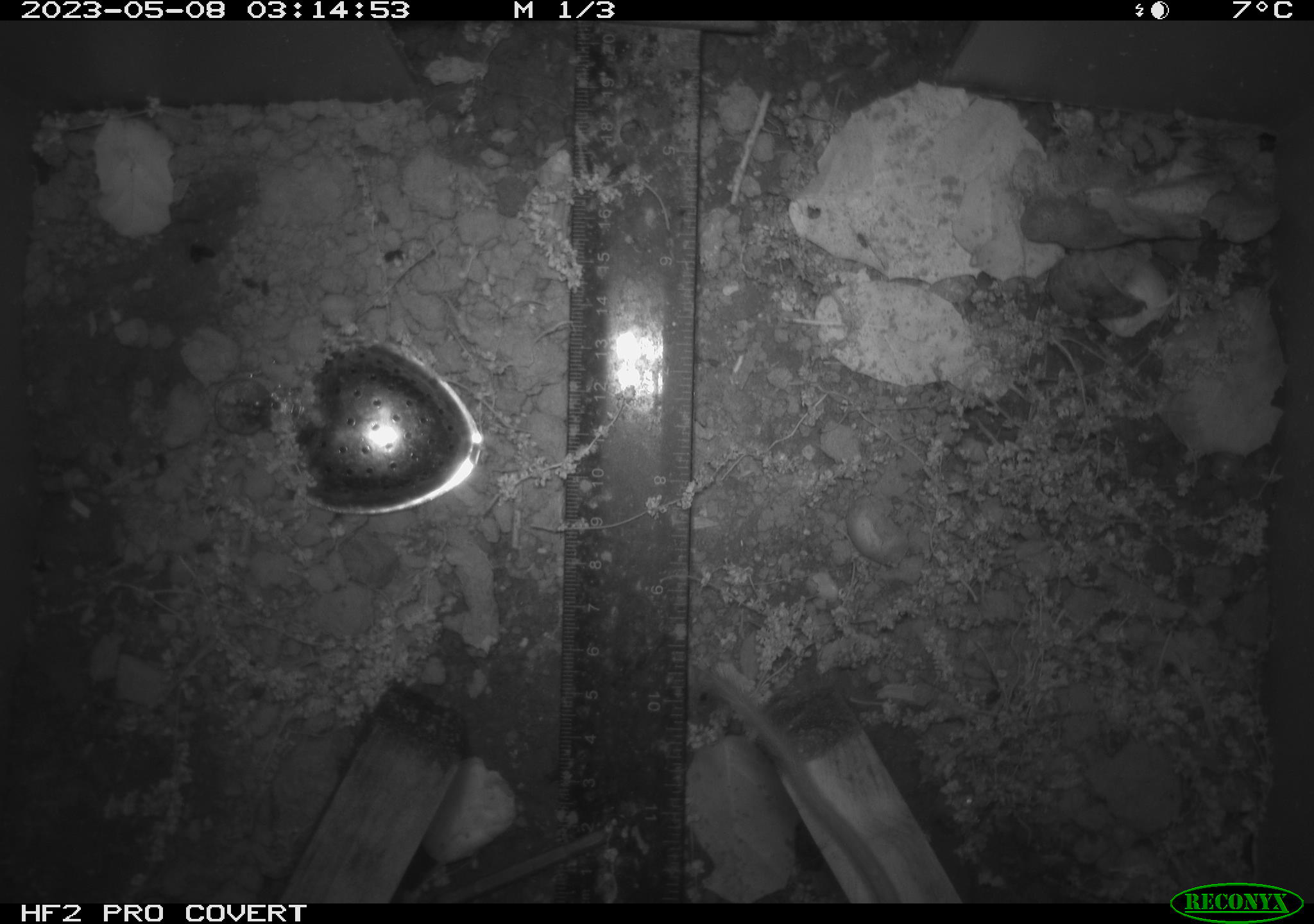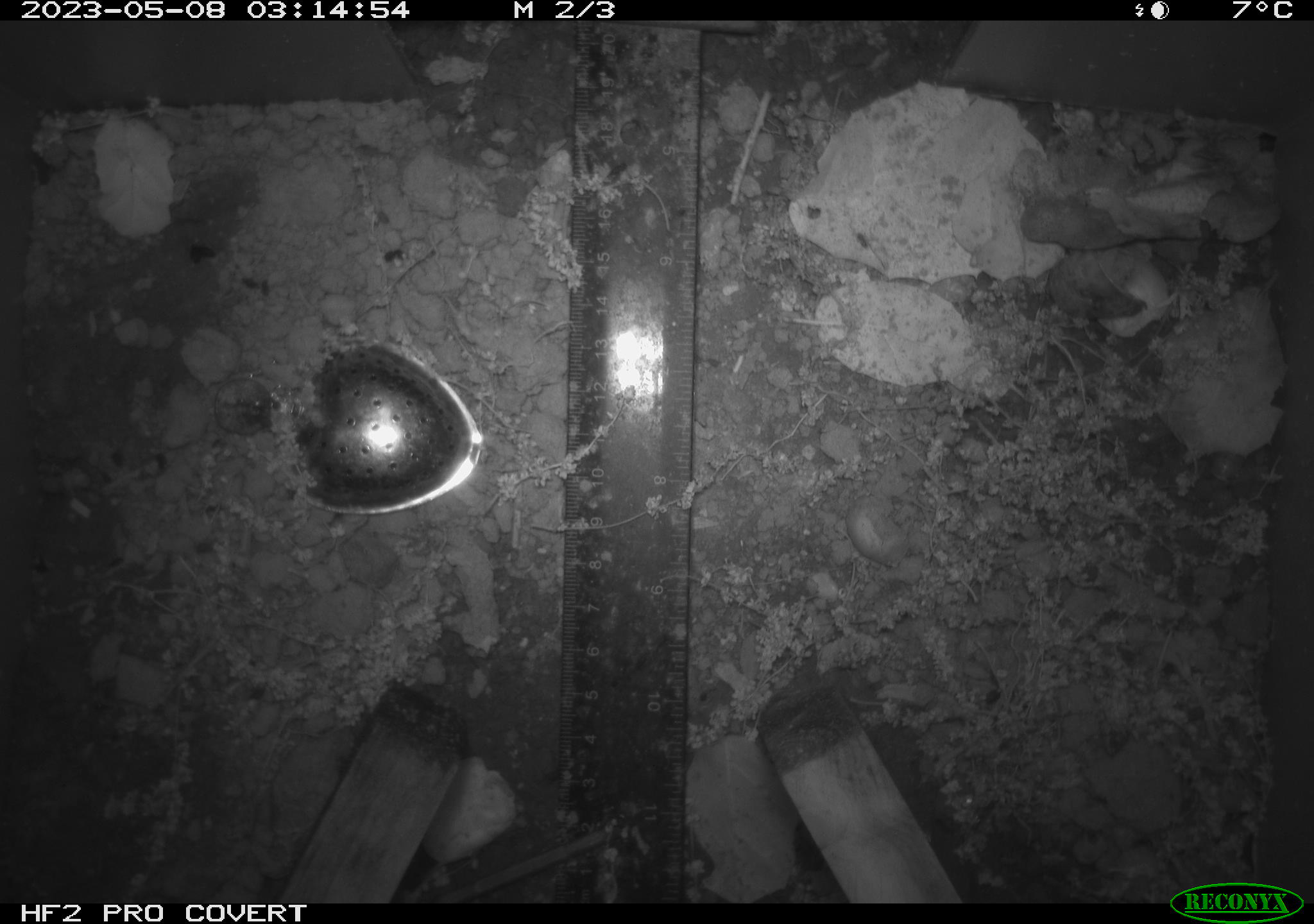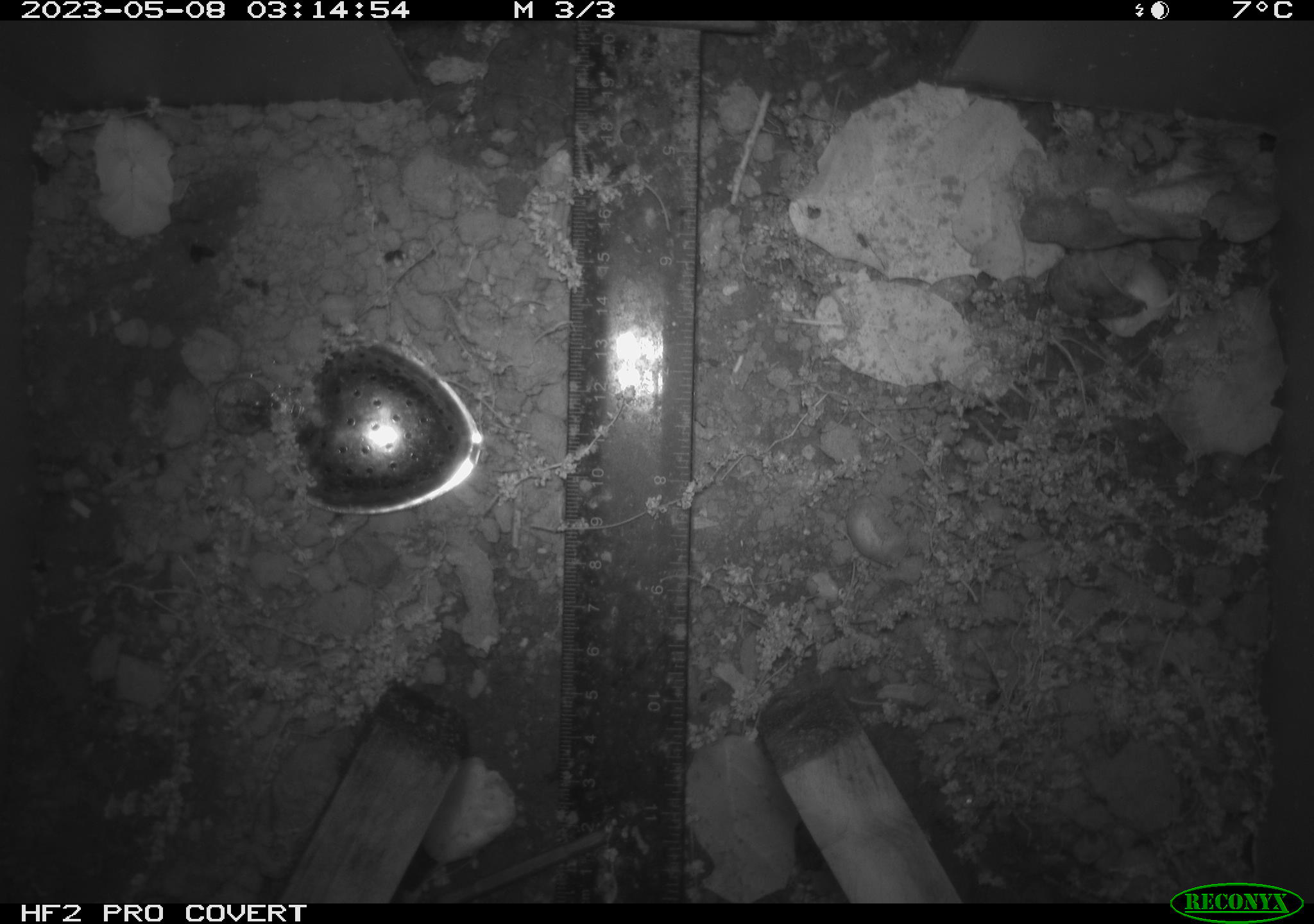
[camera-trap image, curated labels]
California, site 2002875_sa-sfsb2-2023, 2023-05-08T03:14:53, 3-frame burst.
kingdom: Animalia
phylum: Chordata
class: Mammalia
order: Rodentia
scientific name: Rodentia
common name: mouse species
Mouse species (Rodentia).